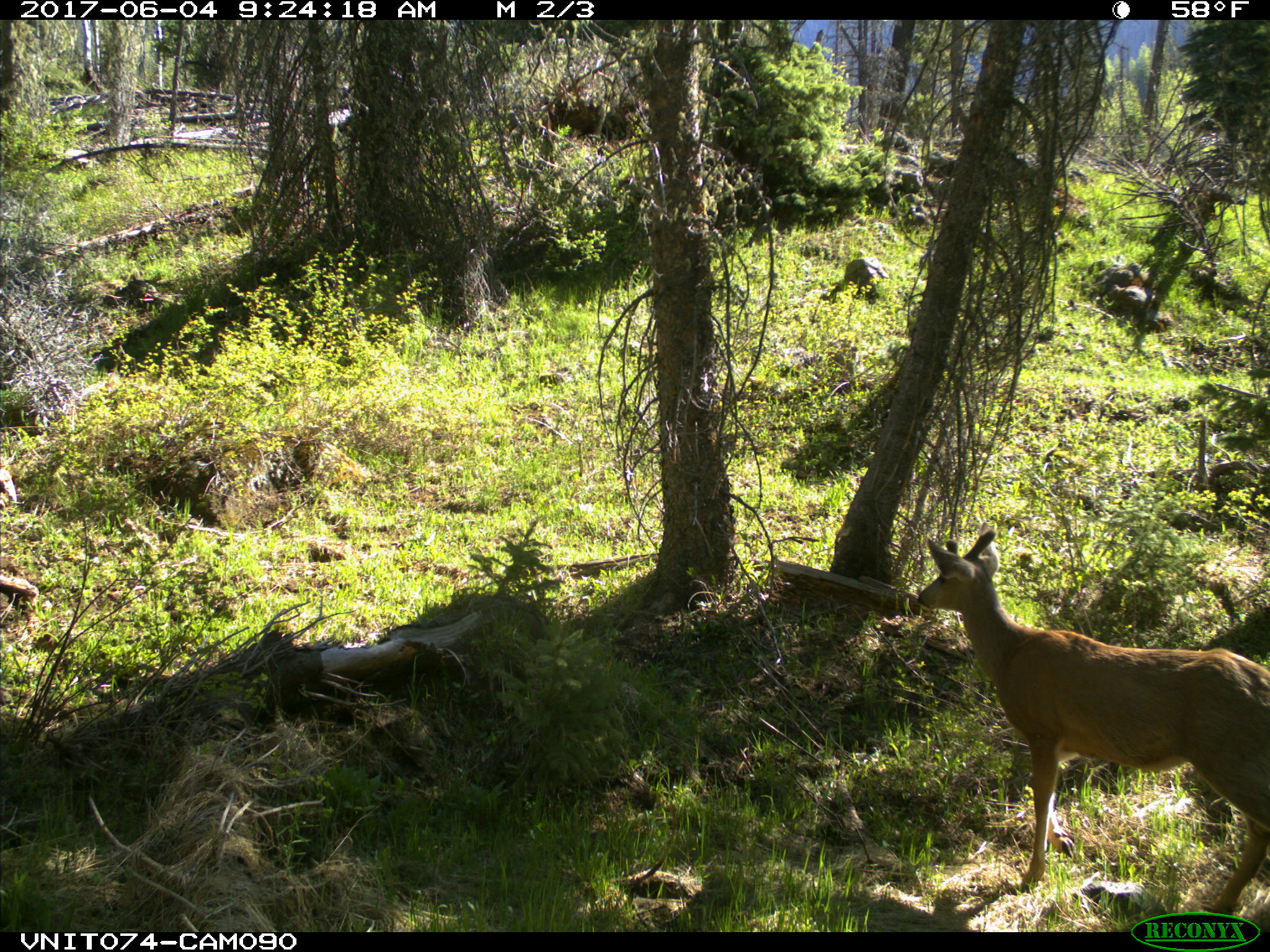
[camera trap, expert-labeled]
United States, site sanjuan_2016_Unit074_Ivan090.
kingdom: Animalia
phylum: Chordata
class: Mammalia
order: Artiodactyla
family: Cervidae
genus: Odocoileus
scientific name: Odocoileus hemionus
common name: mule deer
Odocoileus hemionus (mule deer).